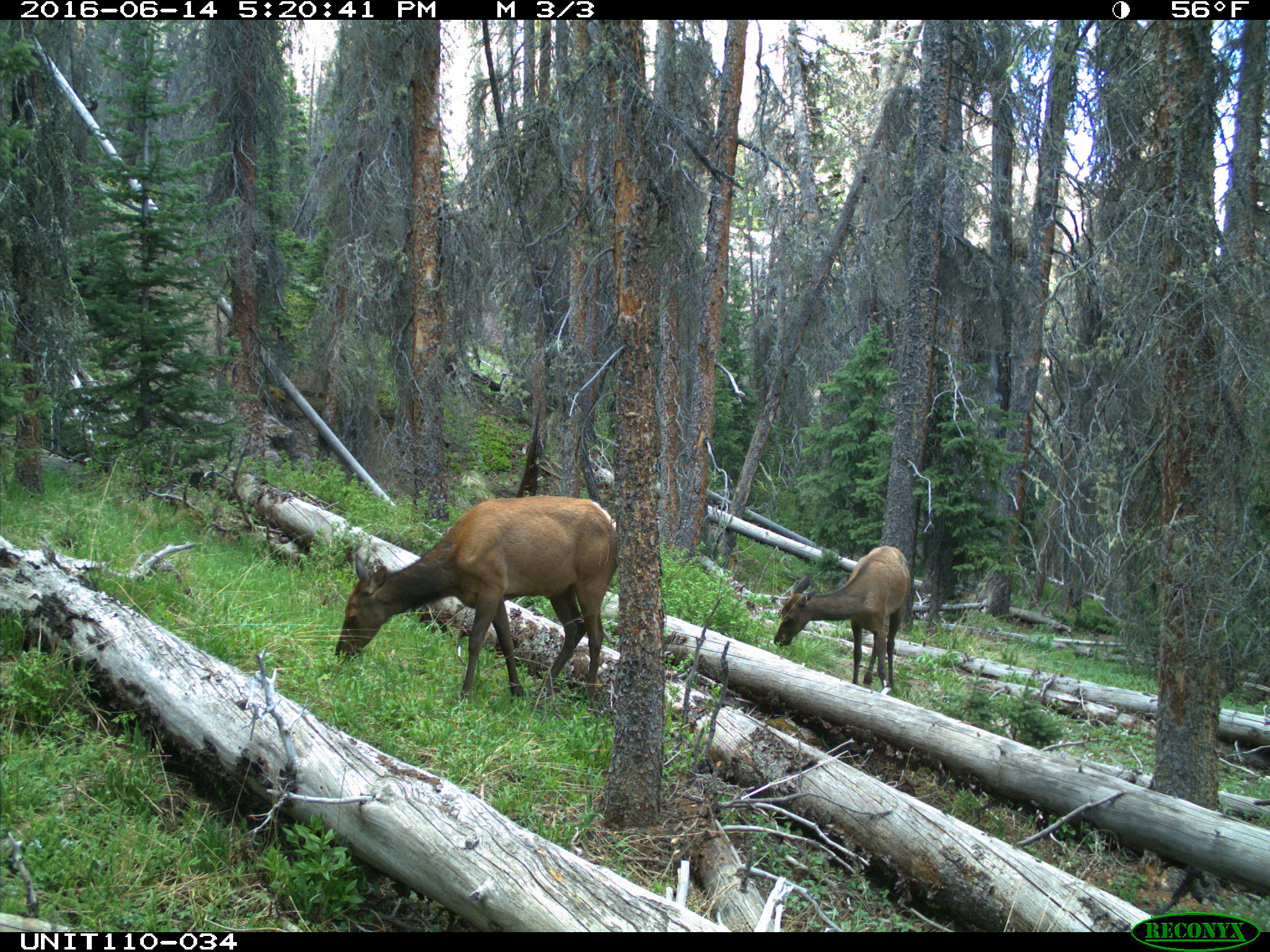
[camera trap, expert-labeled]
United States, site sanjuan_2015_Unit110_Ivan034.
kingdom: Animalia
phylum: Chordata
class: Mammalia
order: Artiodactyla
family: Cervidae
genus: Cervus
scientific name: Cervus elaphus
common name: red deer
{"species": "Cervus elaphus (red deer)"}